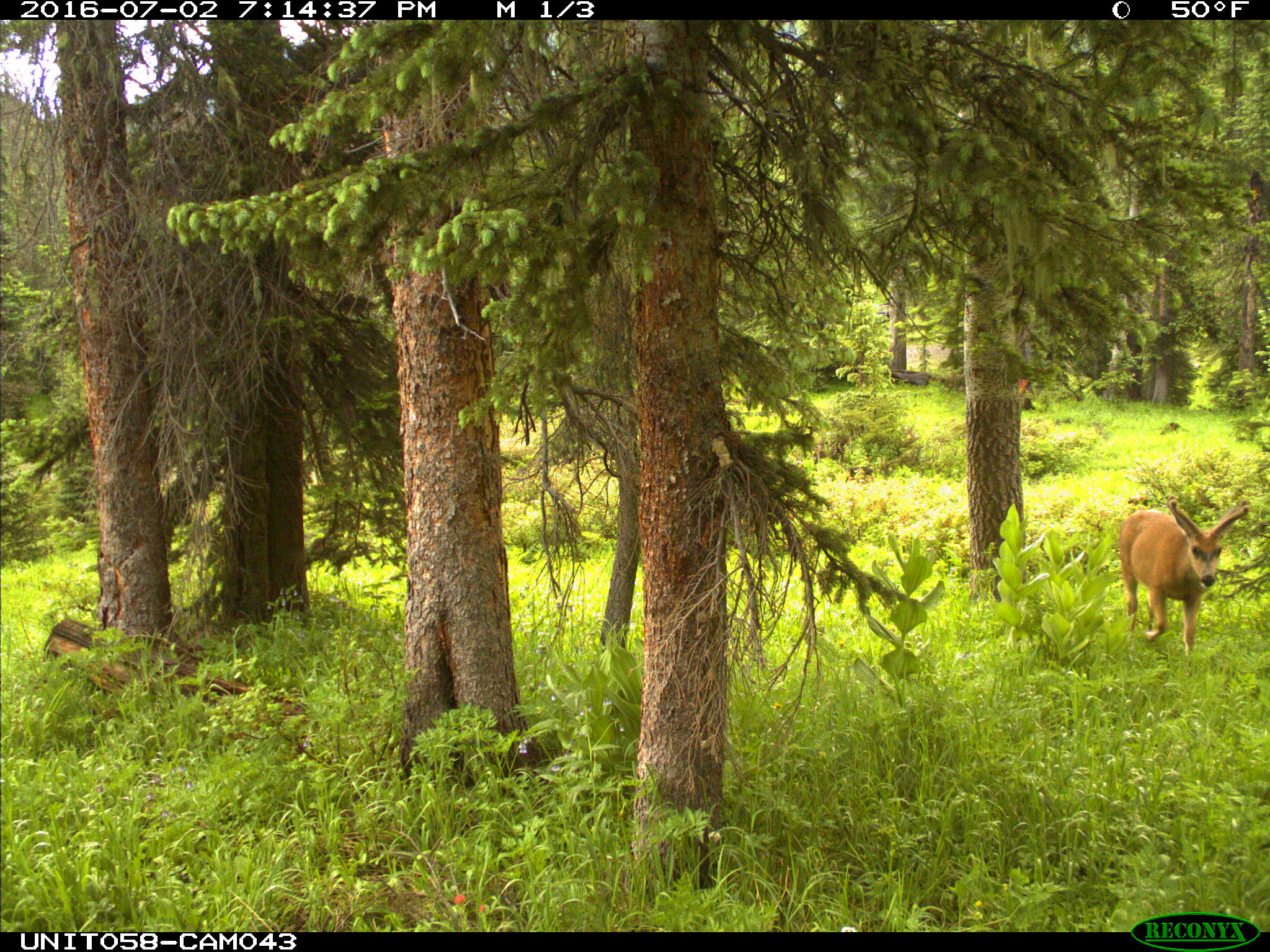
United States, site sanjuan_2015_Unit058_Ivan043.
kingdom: Animalia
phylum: Chordata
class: Mammalia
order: Artiodactyla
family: Cervidae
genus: Odocoileus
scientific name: Odocoileus hemionus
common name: mule deer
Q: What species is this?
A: Odocoileus hemionus (mule deer).